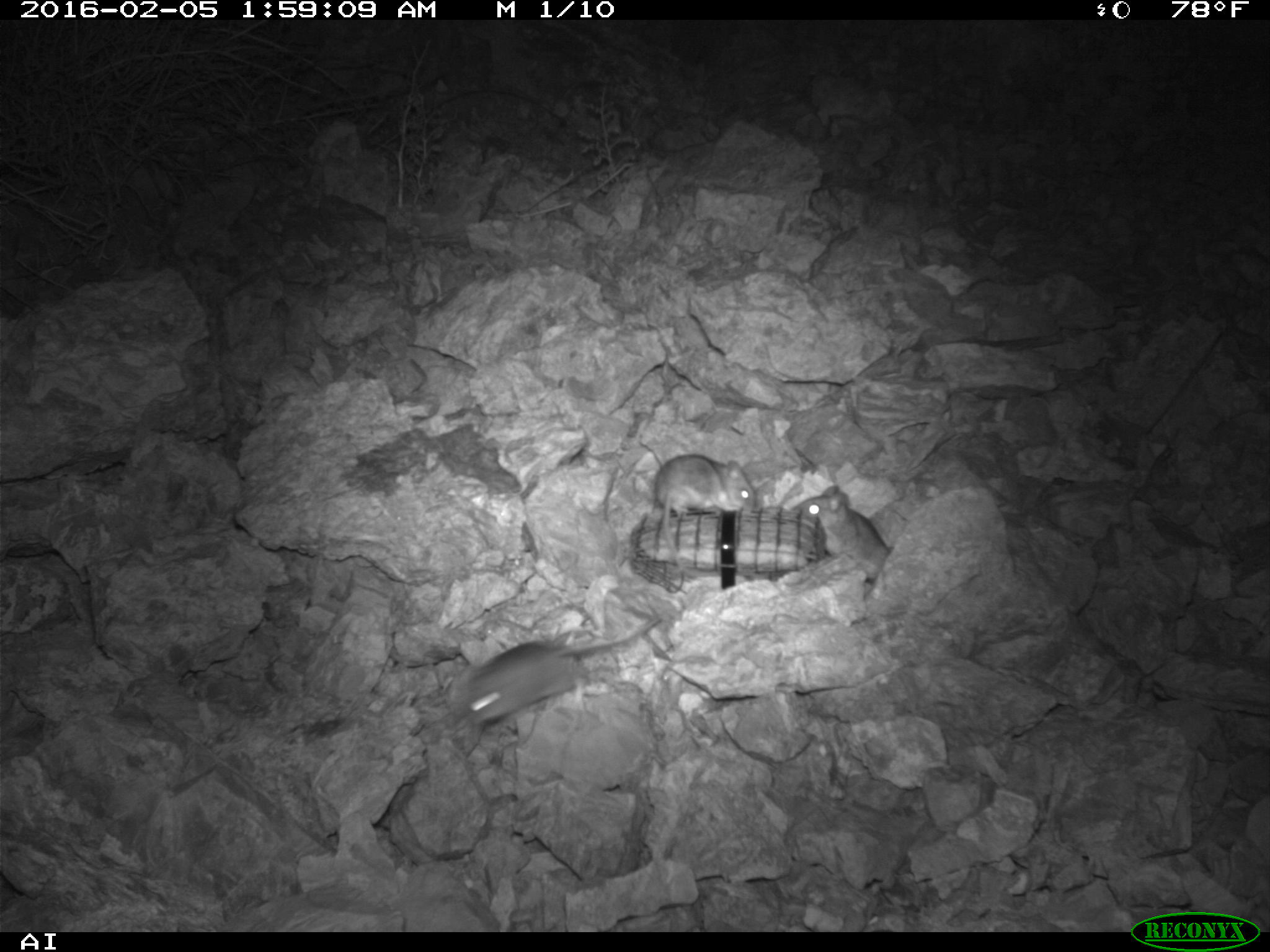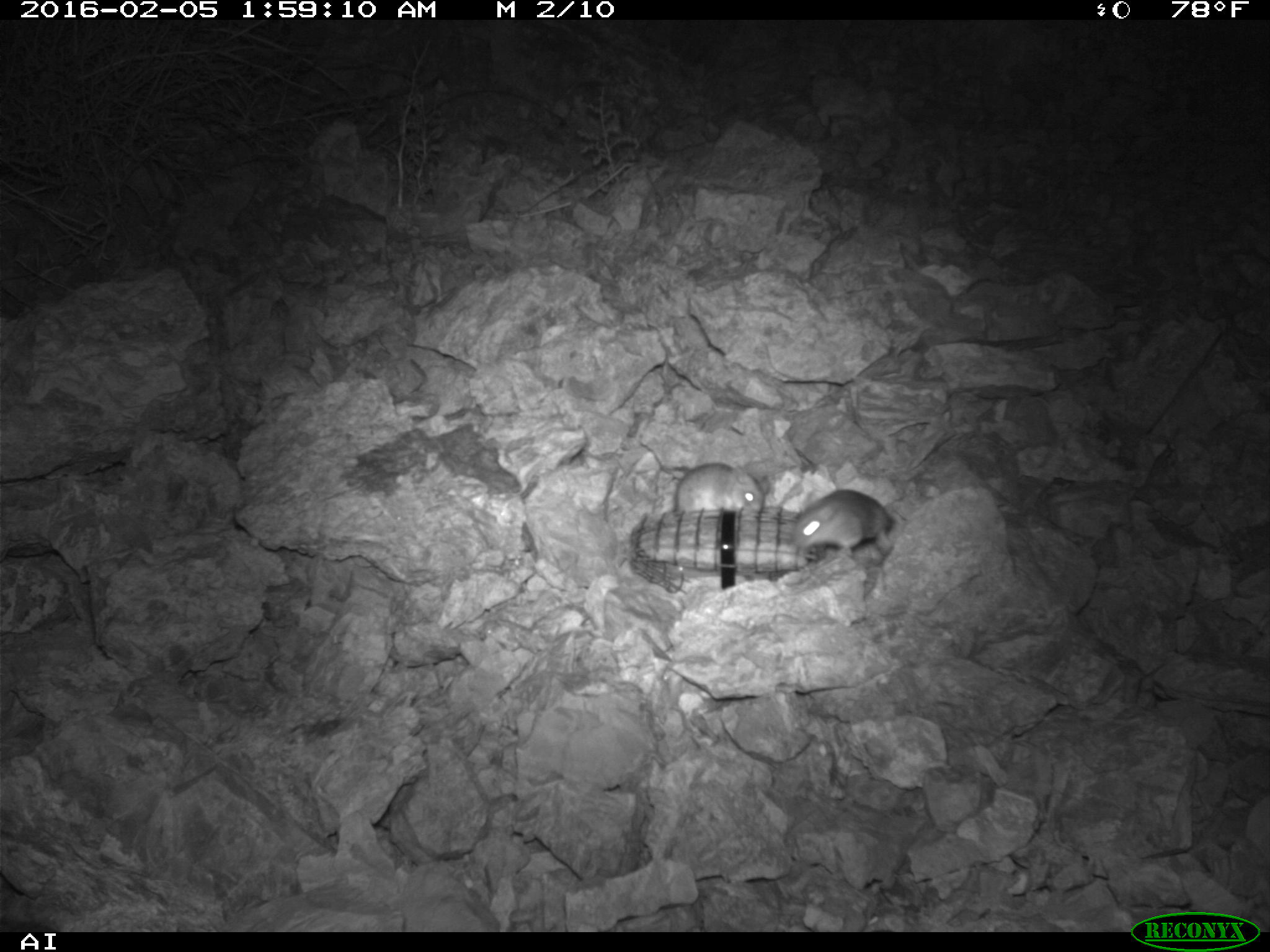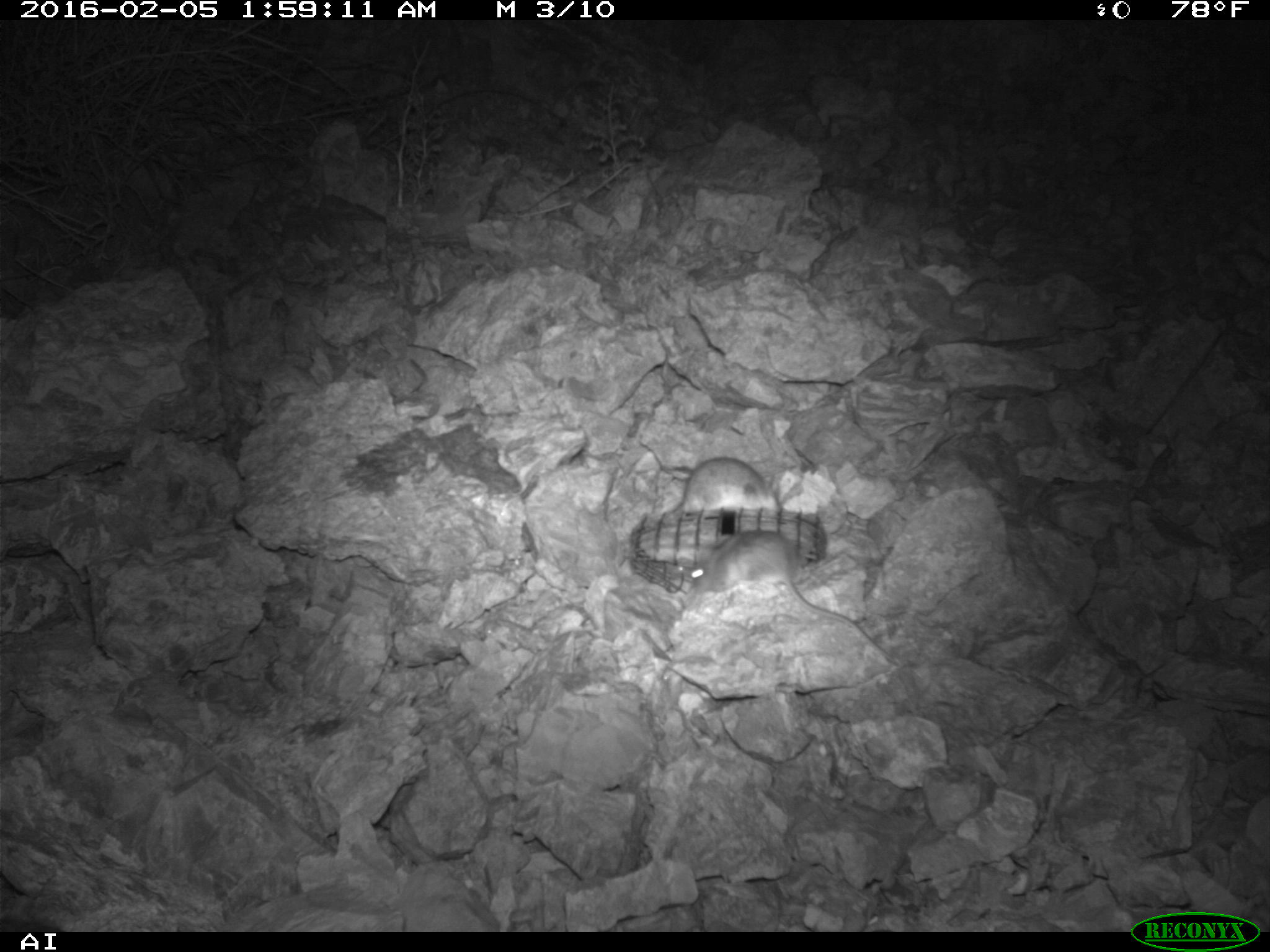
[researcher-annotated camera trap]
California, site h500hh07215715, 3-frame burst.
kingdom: Animalia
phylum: Chordata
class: Mammalia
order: Rodentia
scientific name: Rodentia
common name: rodent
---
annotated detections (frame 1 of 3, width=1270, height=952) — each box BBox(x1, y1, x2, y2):
rodent: BBox(456, 616, 665, 728); BBox(650, 454, 758, 574); BBox(787, 485, 890, 581)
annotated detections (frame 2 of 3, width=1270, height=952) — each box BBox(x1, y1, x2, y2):
rodent: BBox(794, 489, 894, 559); BBox(676, 461, 770, 516)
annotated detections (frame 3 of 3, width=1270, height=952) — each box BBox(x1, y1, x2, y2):
rodent: BBox(690, 531, 887, 655); BBox(669, 456, 781, 513)